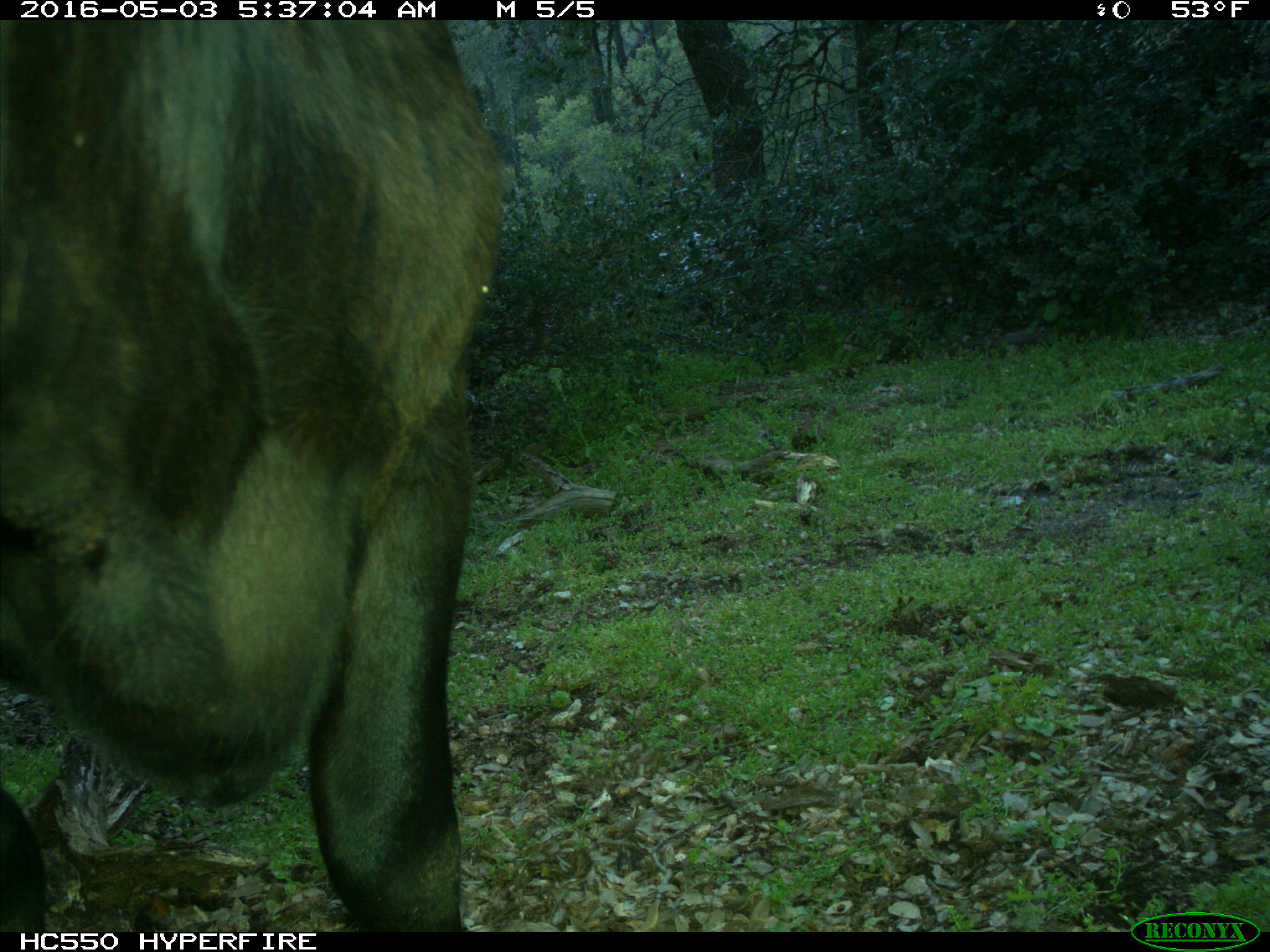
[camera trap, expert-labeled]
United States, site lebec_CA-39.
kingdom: Animalia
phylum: Chordata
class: Mammalia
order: Artiodactyla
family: Bovidae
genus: Bos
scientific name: Bos taurus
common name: domestic cow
Bos taurus (domestic cow).